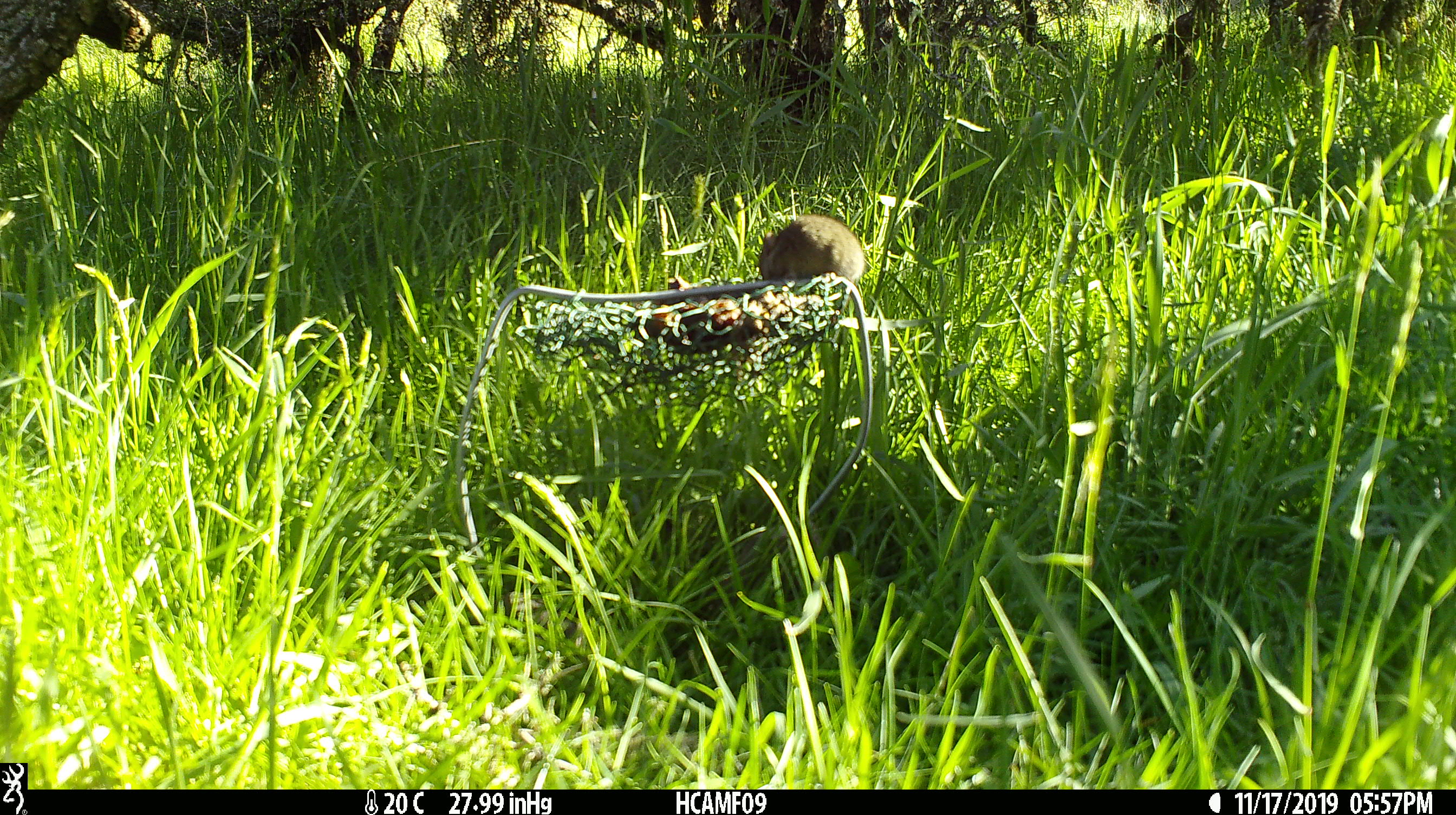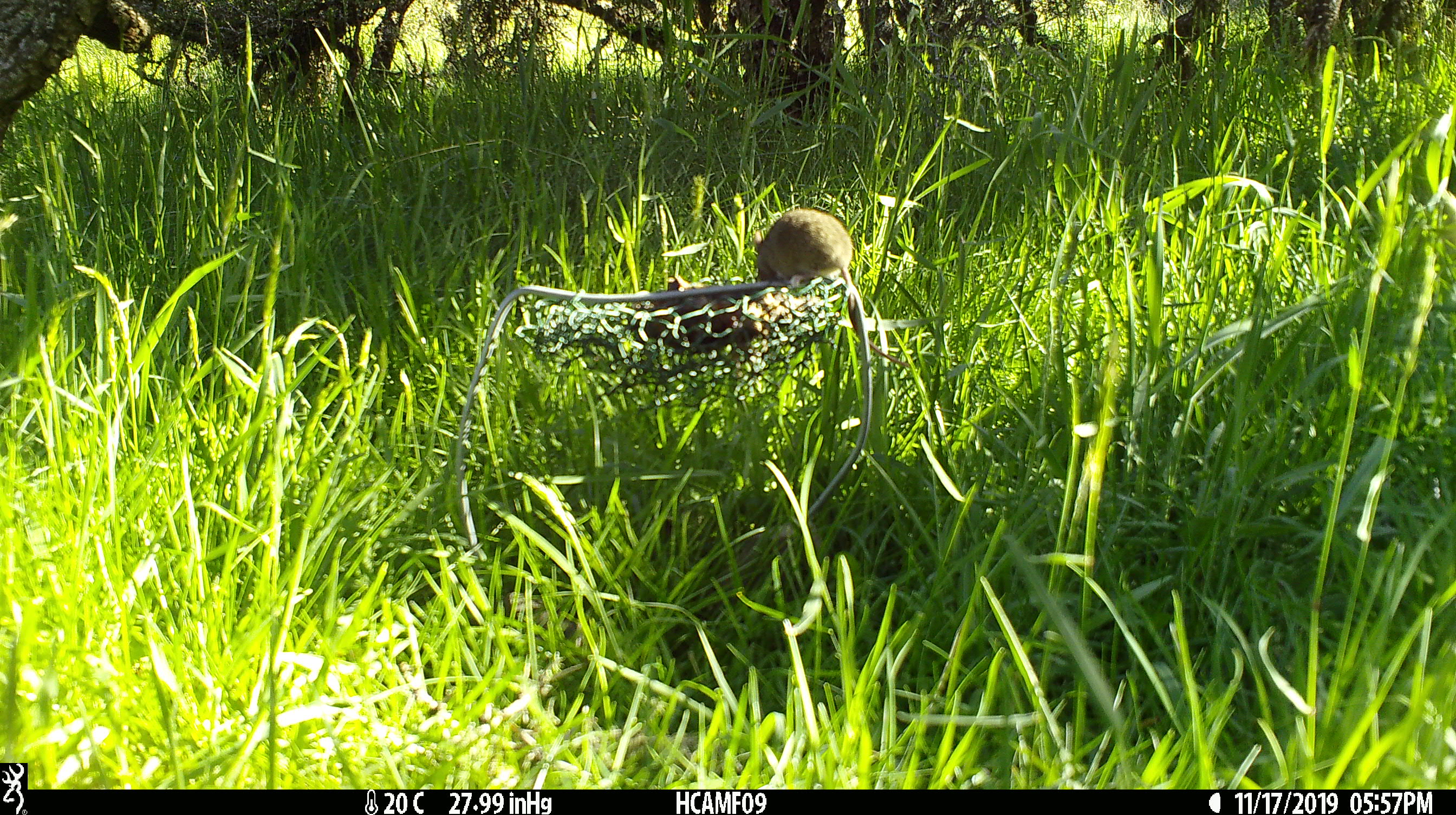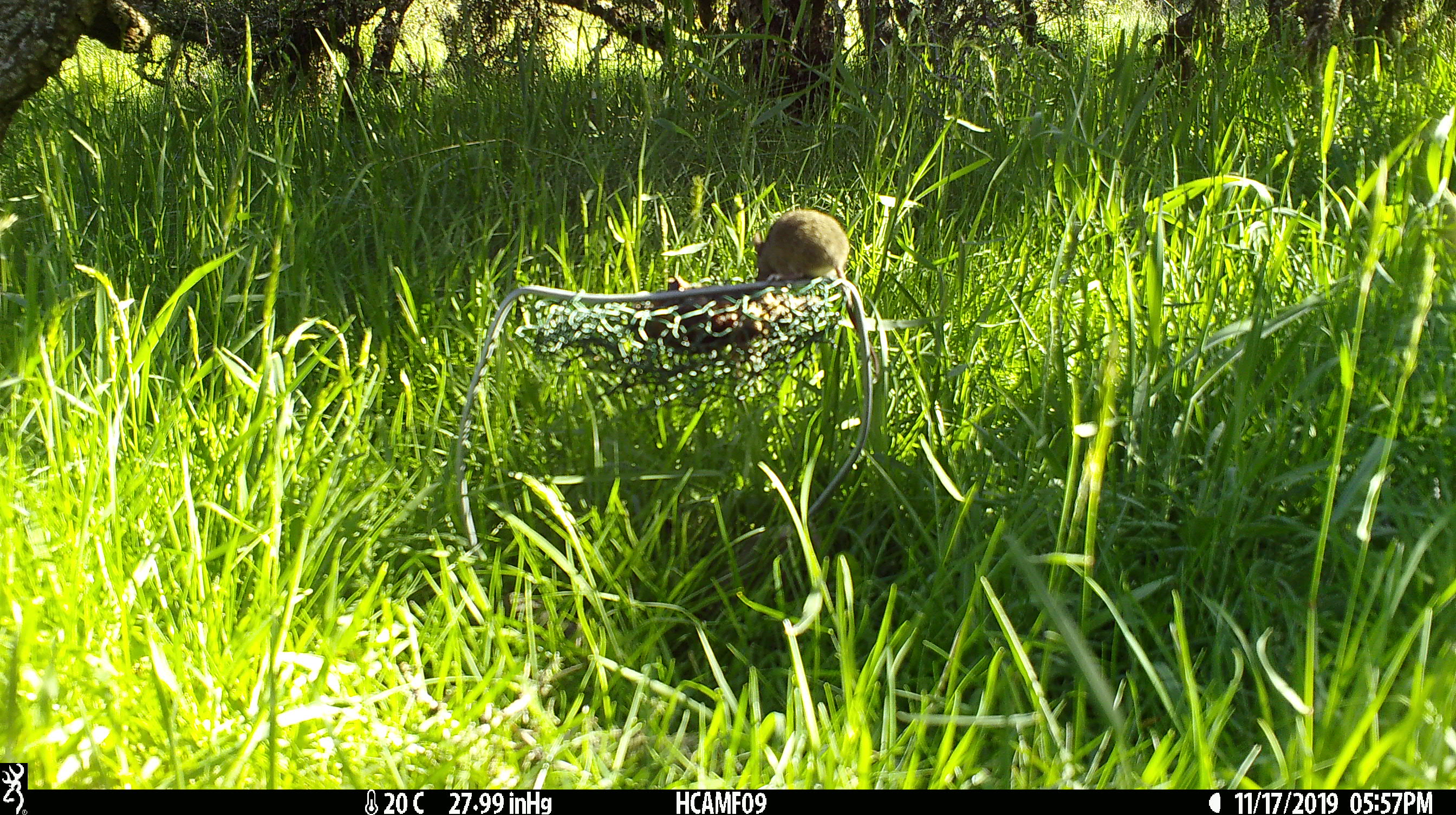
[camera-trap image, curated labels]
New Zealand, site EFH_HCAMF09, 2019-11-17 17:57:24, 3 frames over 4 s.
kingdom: Animalia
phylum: Chordata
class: Mammalia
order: Rodentia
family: Muridae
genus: Mus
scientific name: Mus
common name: mouse